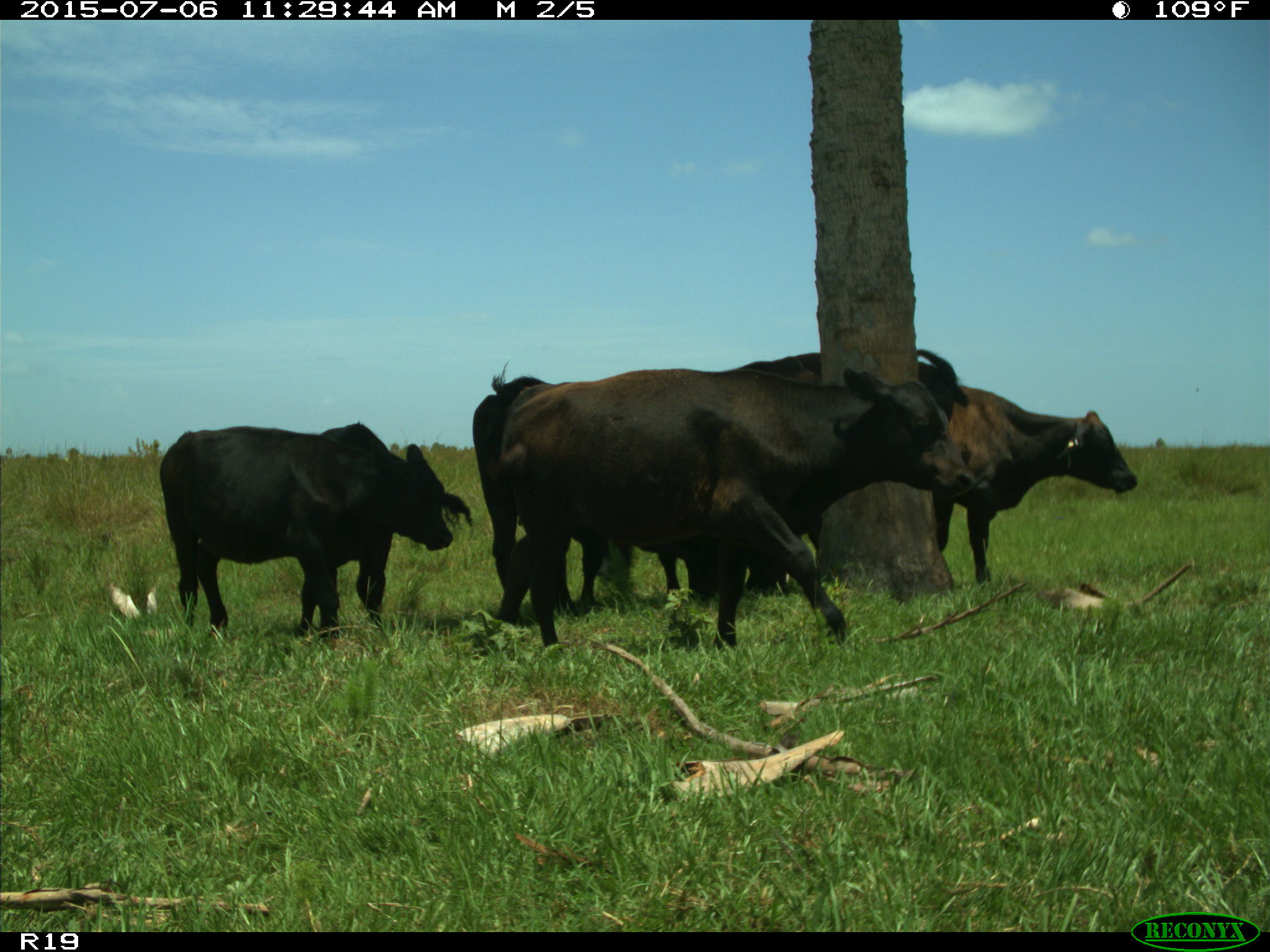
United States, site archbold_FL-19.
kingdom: Animalia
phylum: Chordata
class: Mammalia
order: Artiodactyla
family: Bovidae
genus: Bos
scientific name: Bos taurus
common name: domestic cow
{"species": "Bos taurus (domestic cow)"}